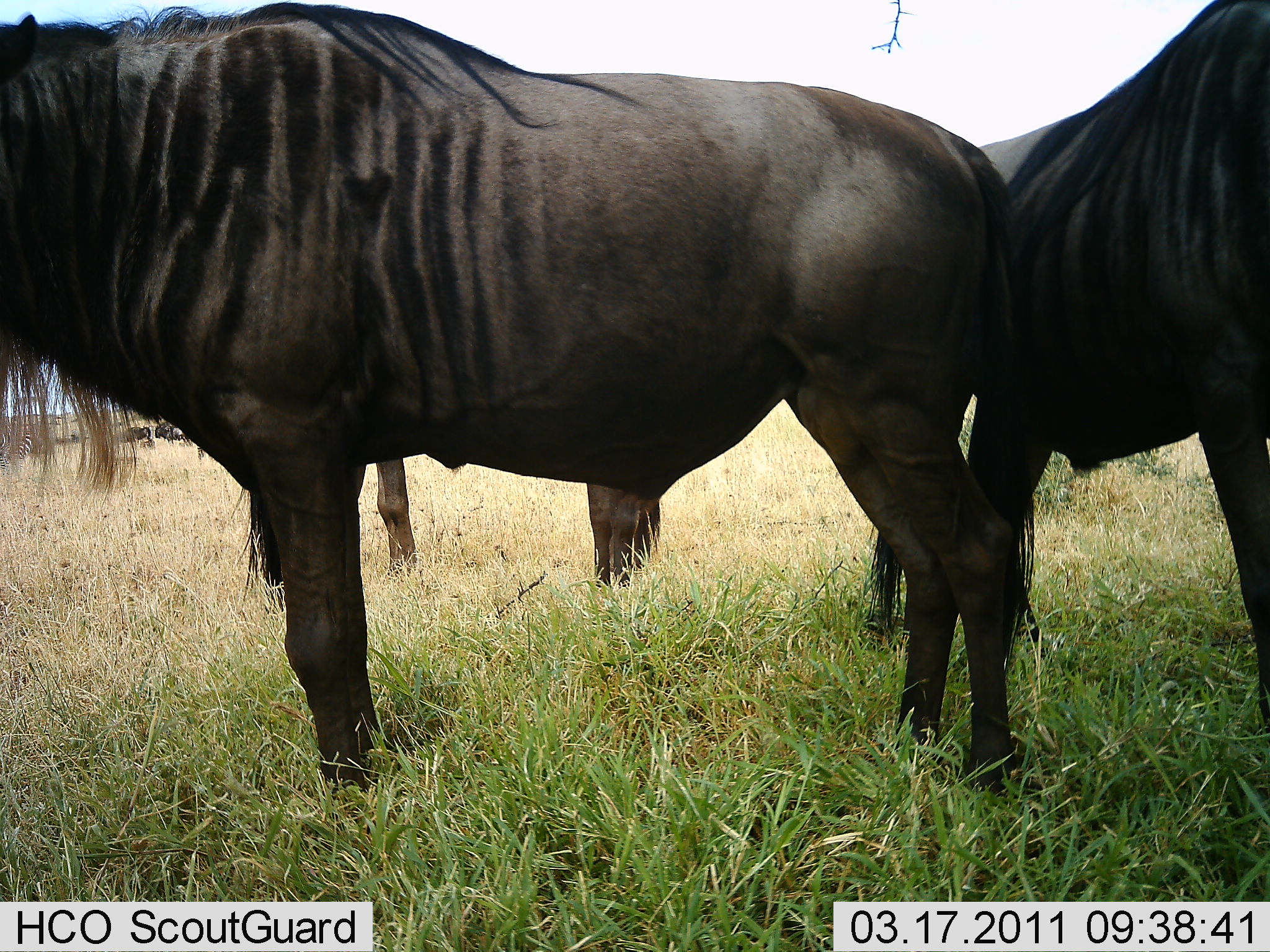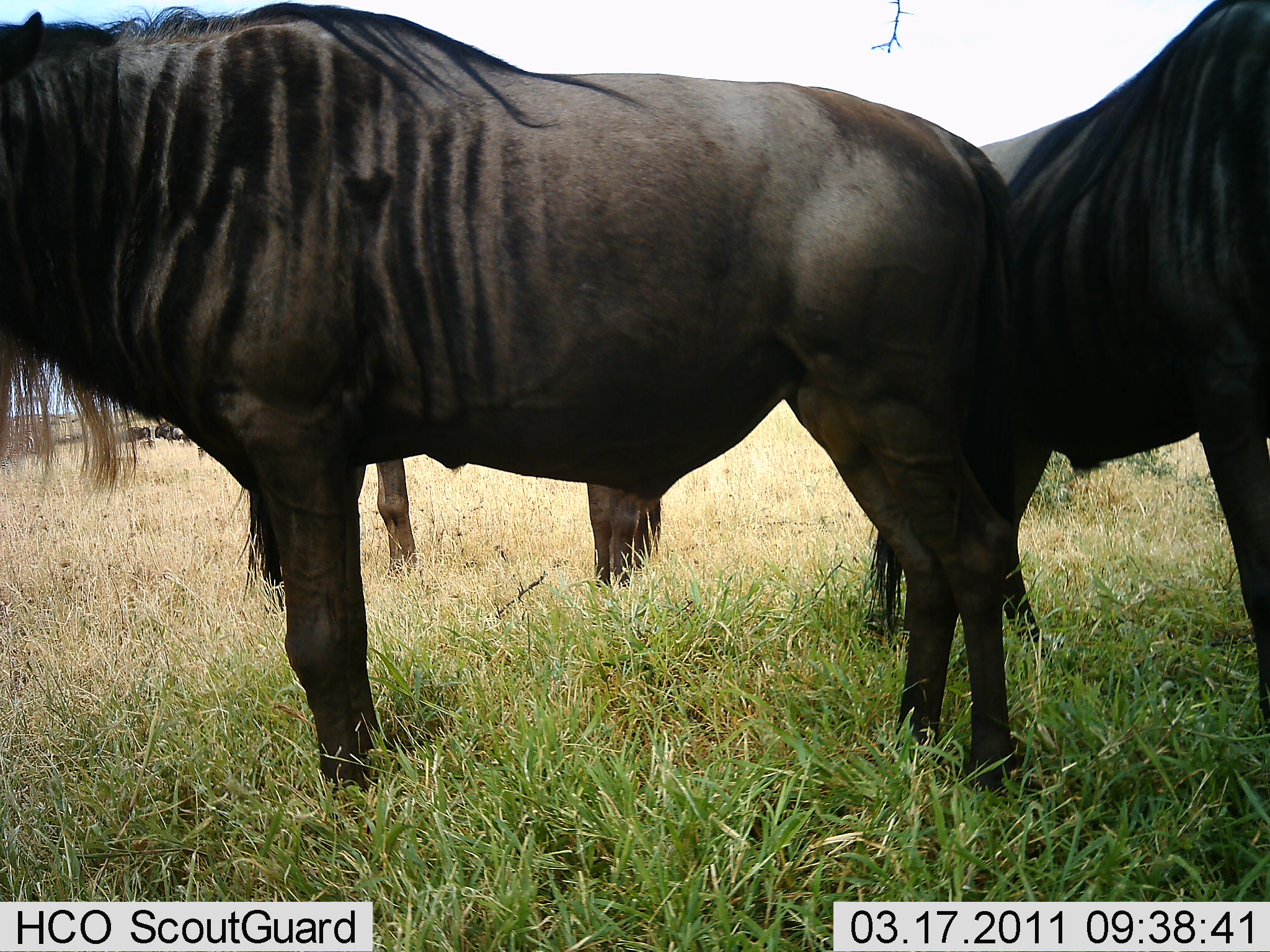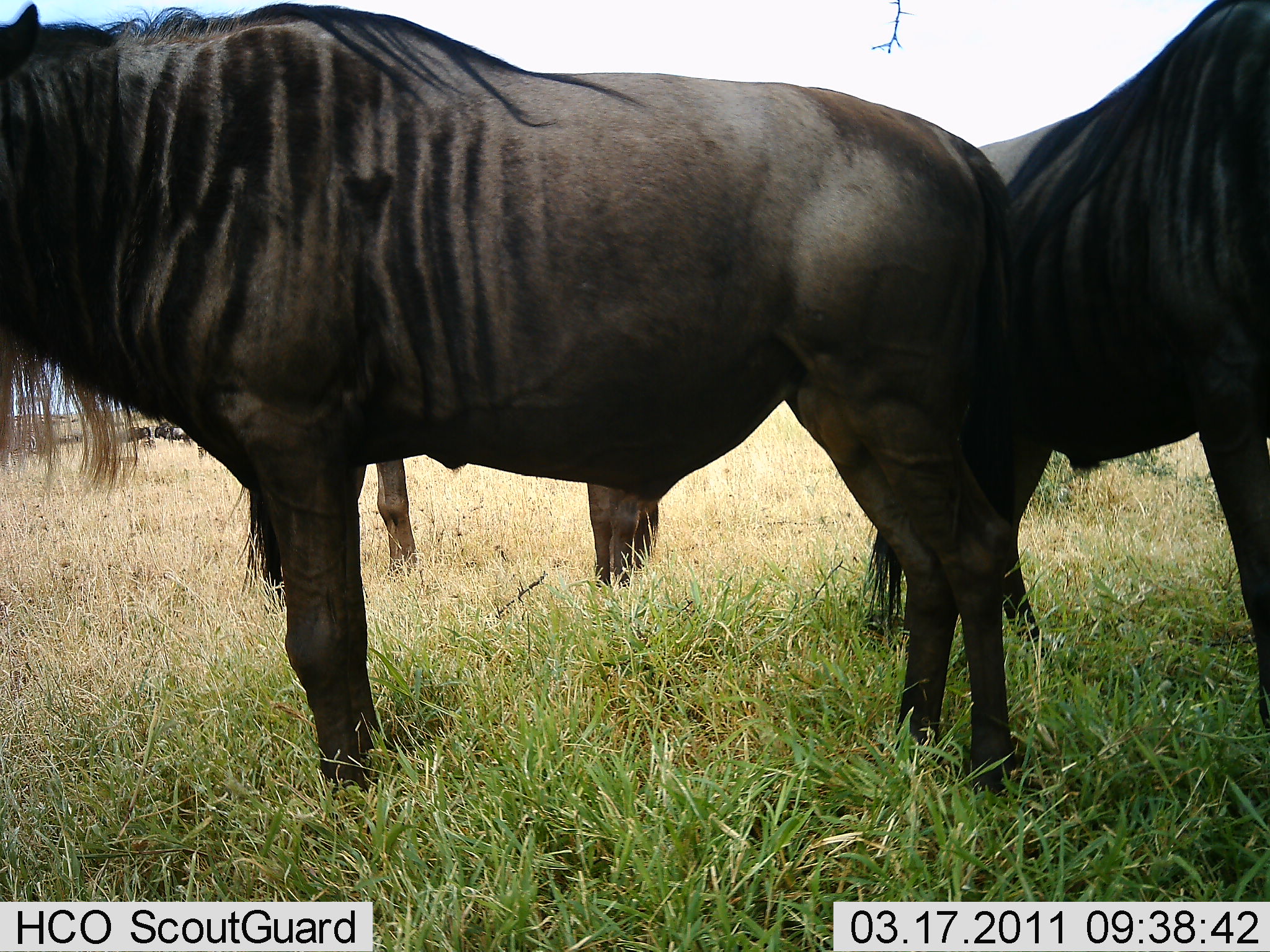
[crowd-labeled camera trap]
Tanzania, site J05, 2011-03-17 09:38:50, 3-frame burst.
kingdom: Animalia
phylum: Chordata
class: Mammalia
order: Artiodactyla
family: Bovidae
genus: Connochaetes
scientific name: Connochaetes taurinus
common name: blue wildebeest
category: wildebeest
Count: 3.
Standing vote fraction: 100%.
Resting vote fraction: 8%.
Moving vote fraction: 0%.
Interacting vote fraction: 0%.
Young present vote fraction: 0%.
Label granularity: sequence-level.